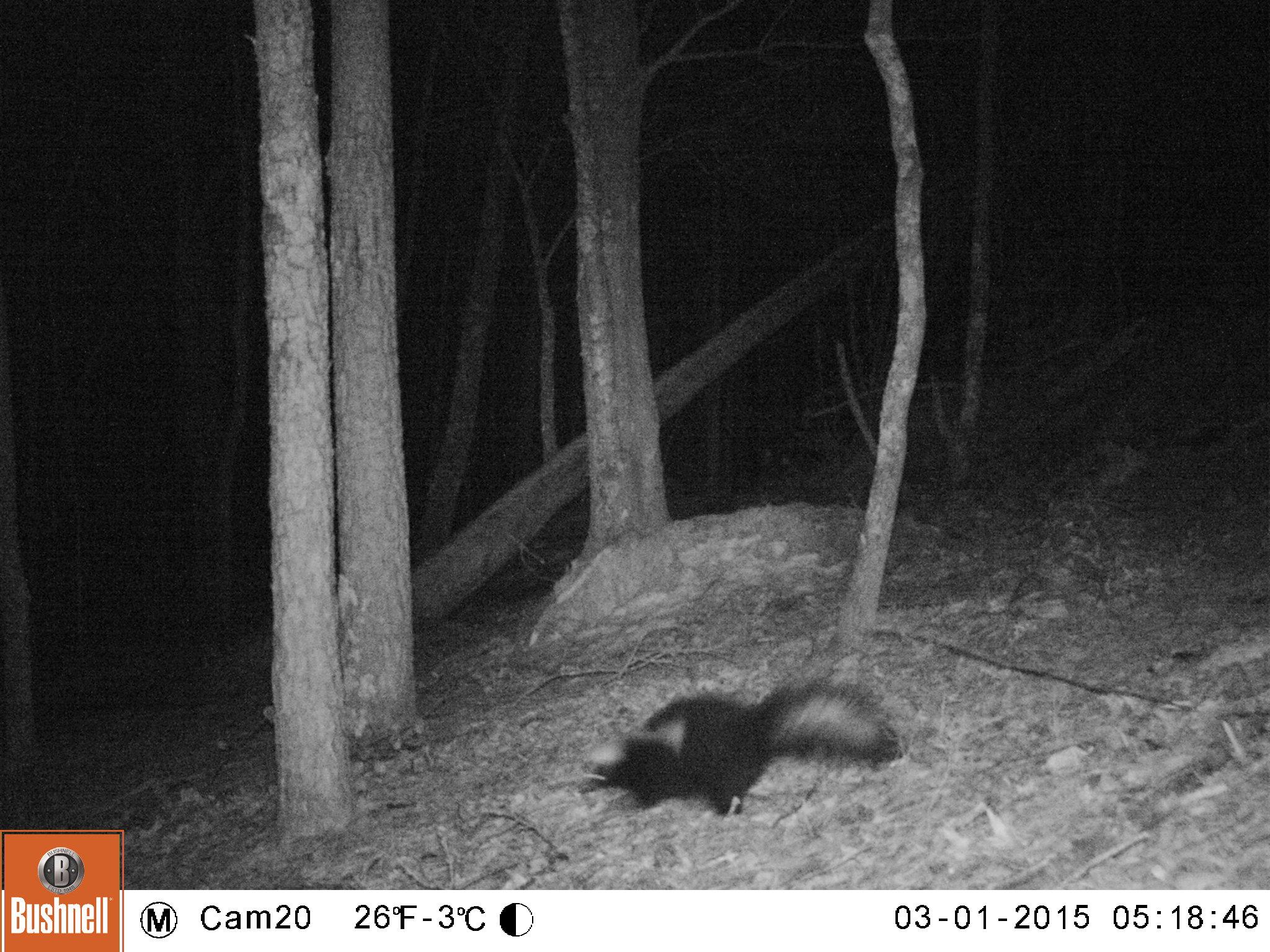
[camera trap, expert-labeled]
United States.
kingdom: Animalia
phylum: Chordata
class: Mammalia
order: Carnivora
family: Mephitidae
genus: Mephitis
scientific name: Mephitis mephitis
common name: striped skunk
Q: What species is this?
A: Striped Skunk (Mephitis mephitis).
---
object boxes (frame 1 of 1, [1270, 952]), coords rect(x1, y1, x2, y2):
Striped Skunk: rect(576, 672, 908, 835)